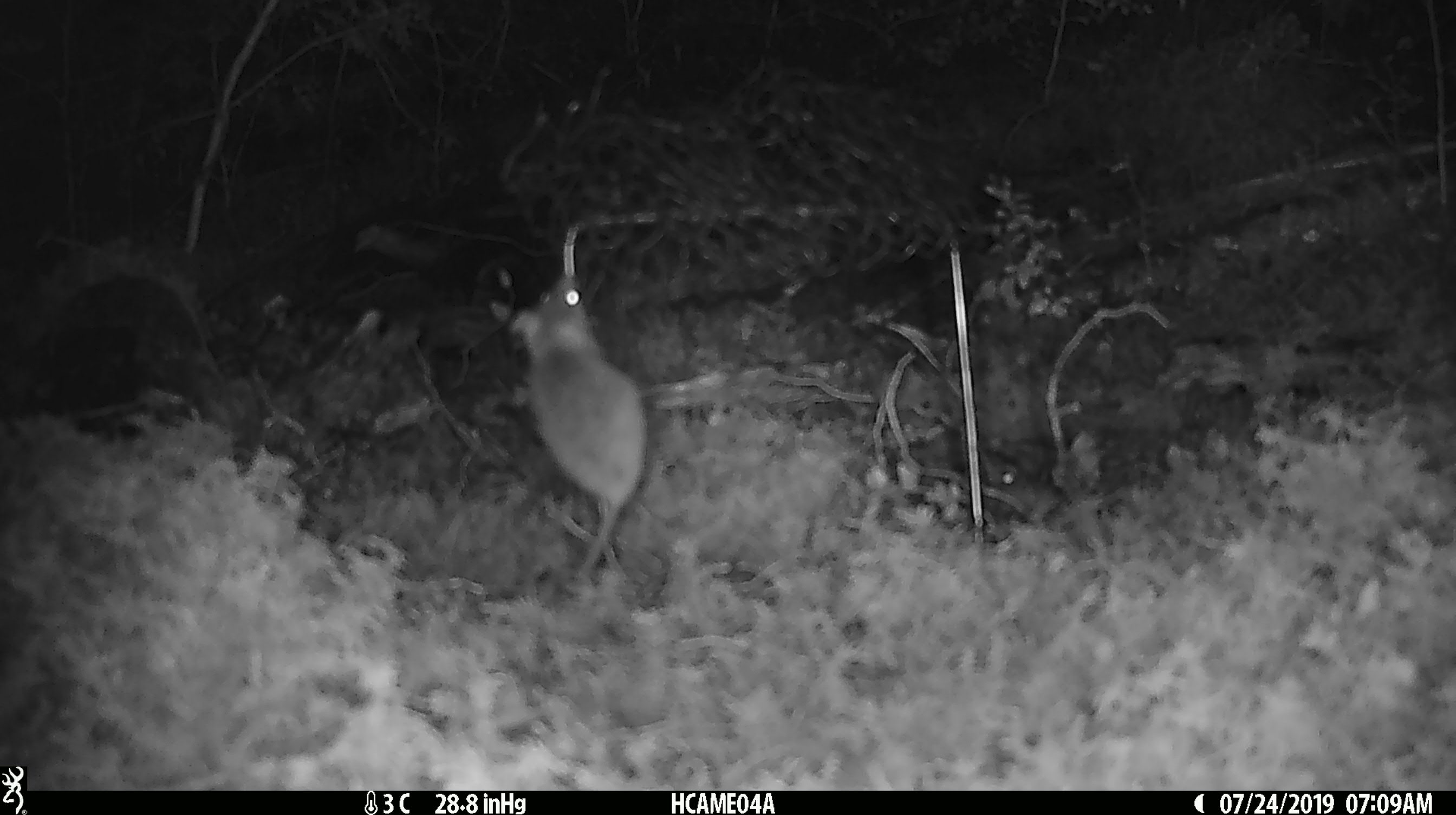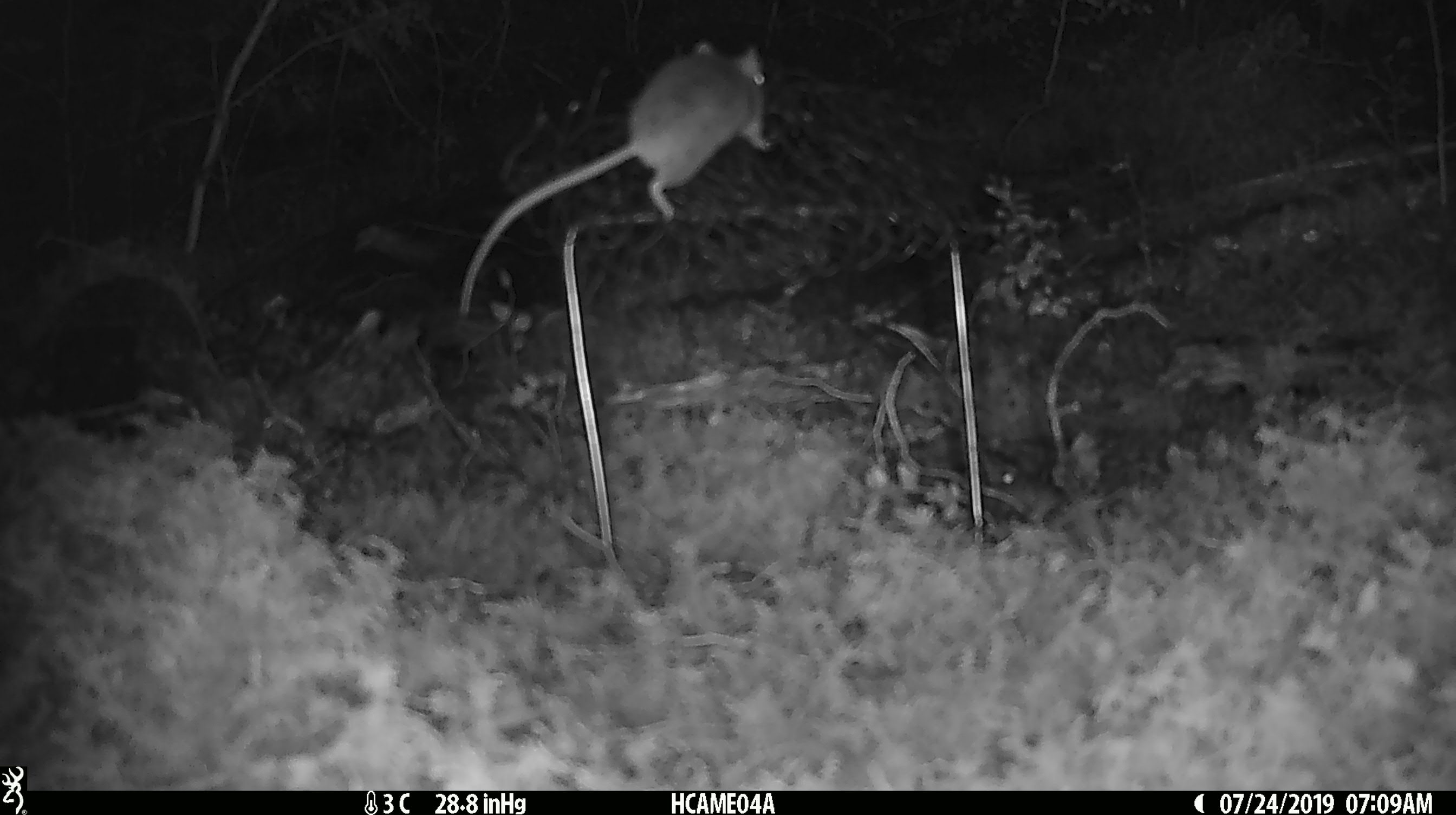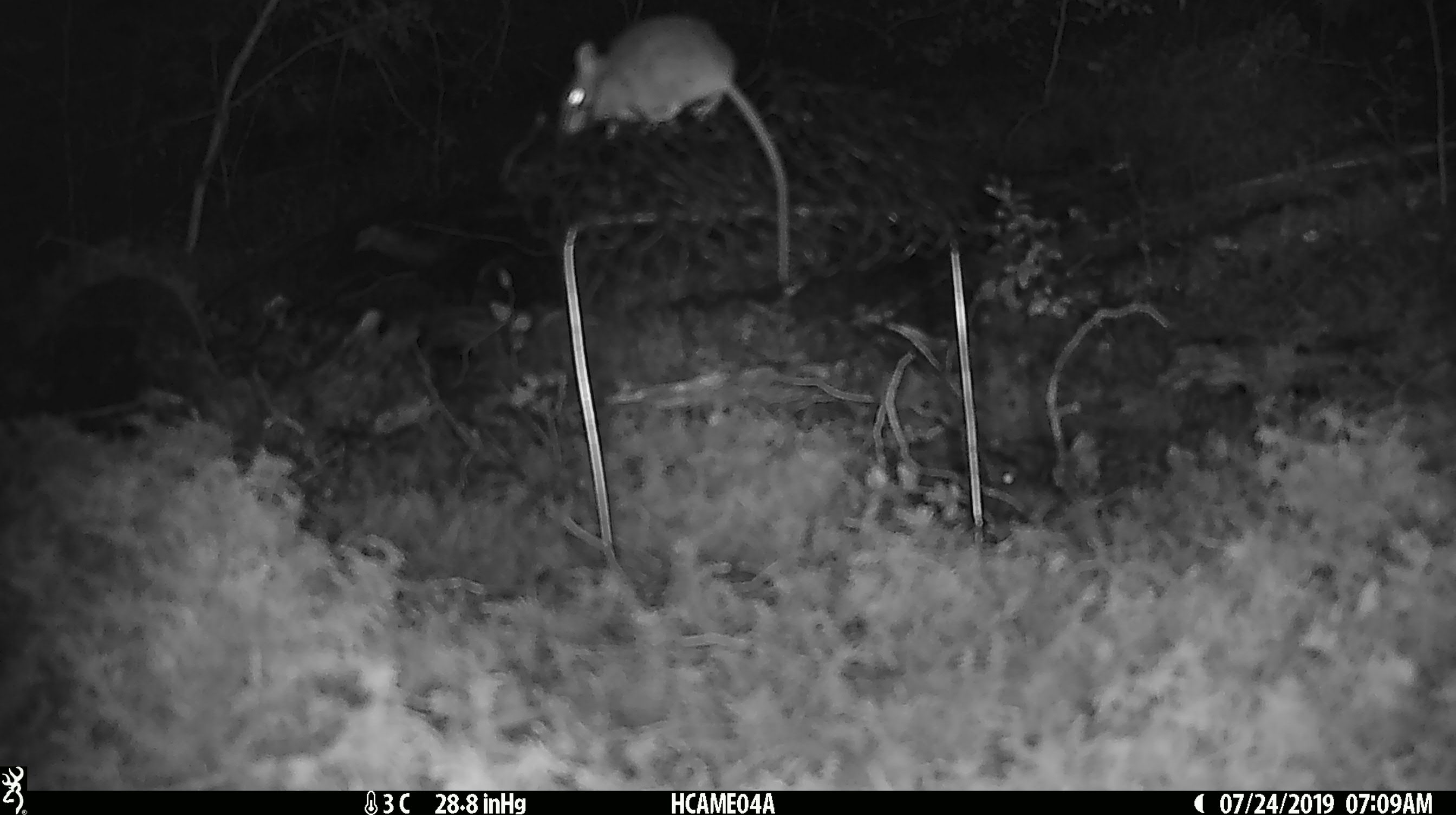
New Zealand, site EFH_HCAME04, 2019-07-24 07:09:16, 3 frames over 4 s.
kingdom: Animalia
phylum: Chordata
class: Mammalia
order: Rodentia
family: Muridae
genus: Mus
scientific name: Mus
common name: mouse